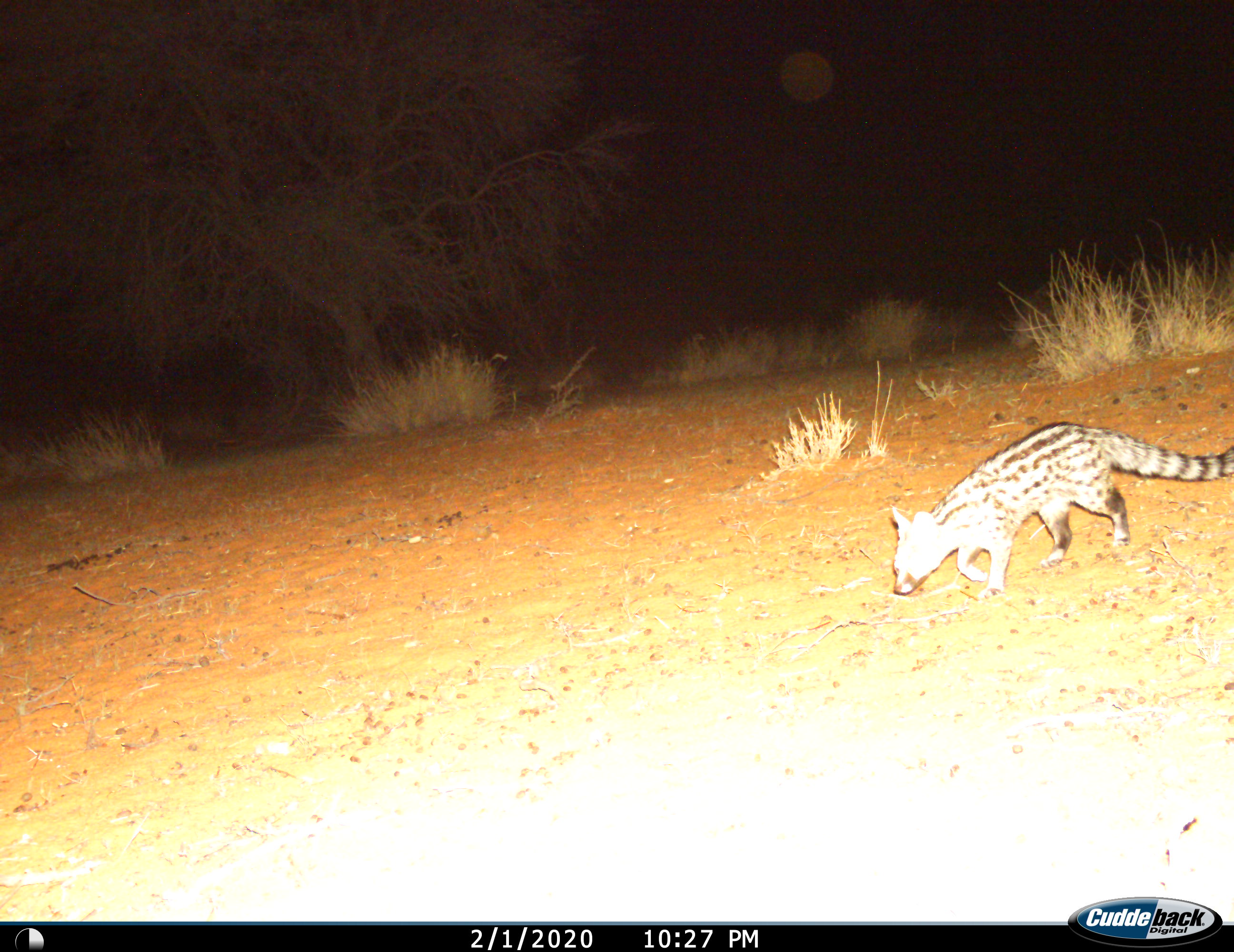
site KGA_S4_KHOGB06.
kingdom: Animalia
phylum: Chordata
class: Mammalia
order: Carnivora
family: Viverridae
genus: Genetta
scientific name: Genetta genetta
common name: small-spotted genet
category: genetcommonsmallspotted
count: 1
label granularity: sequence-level